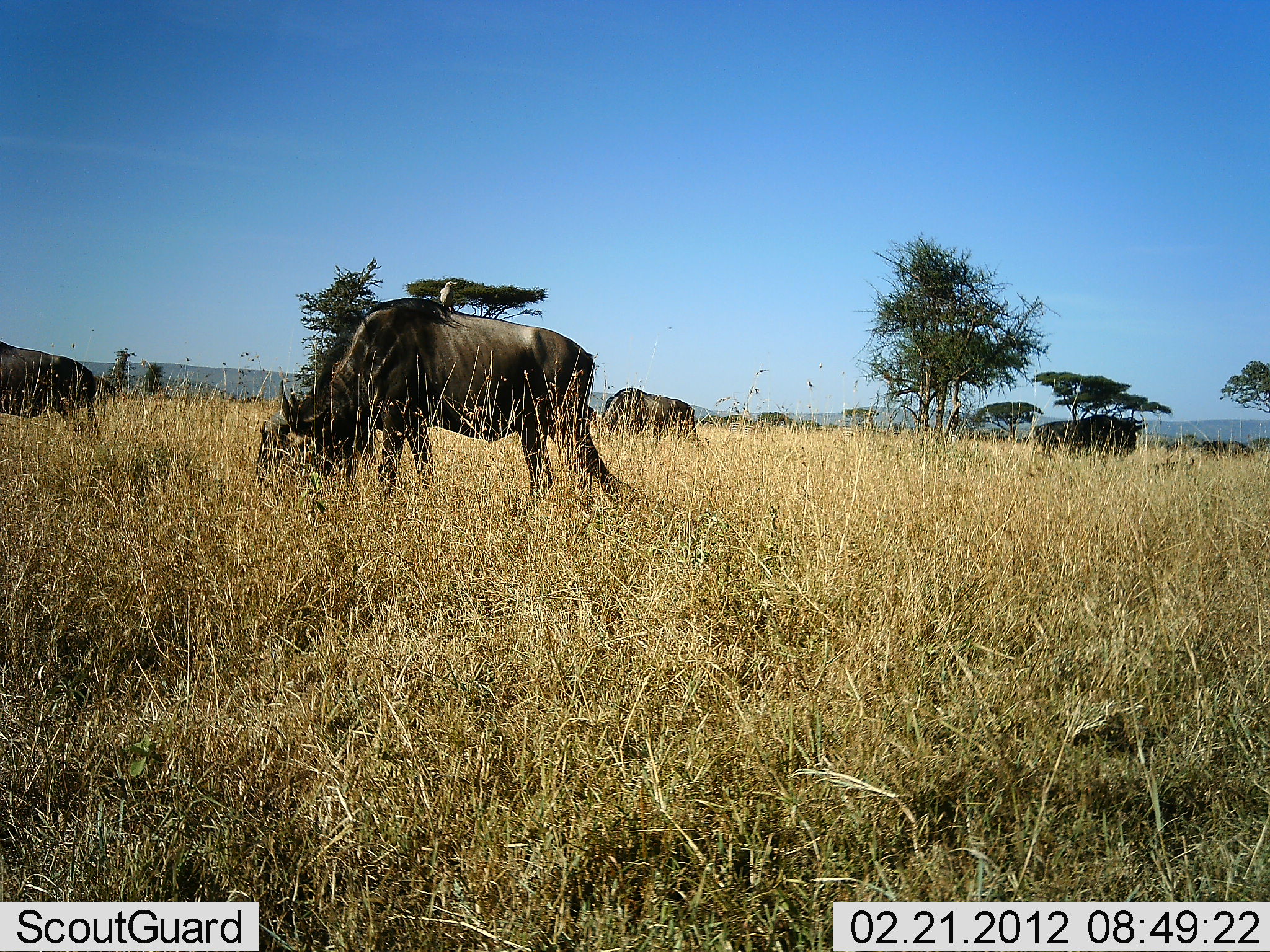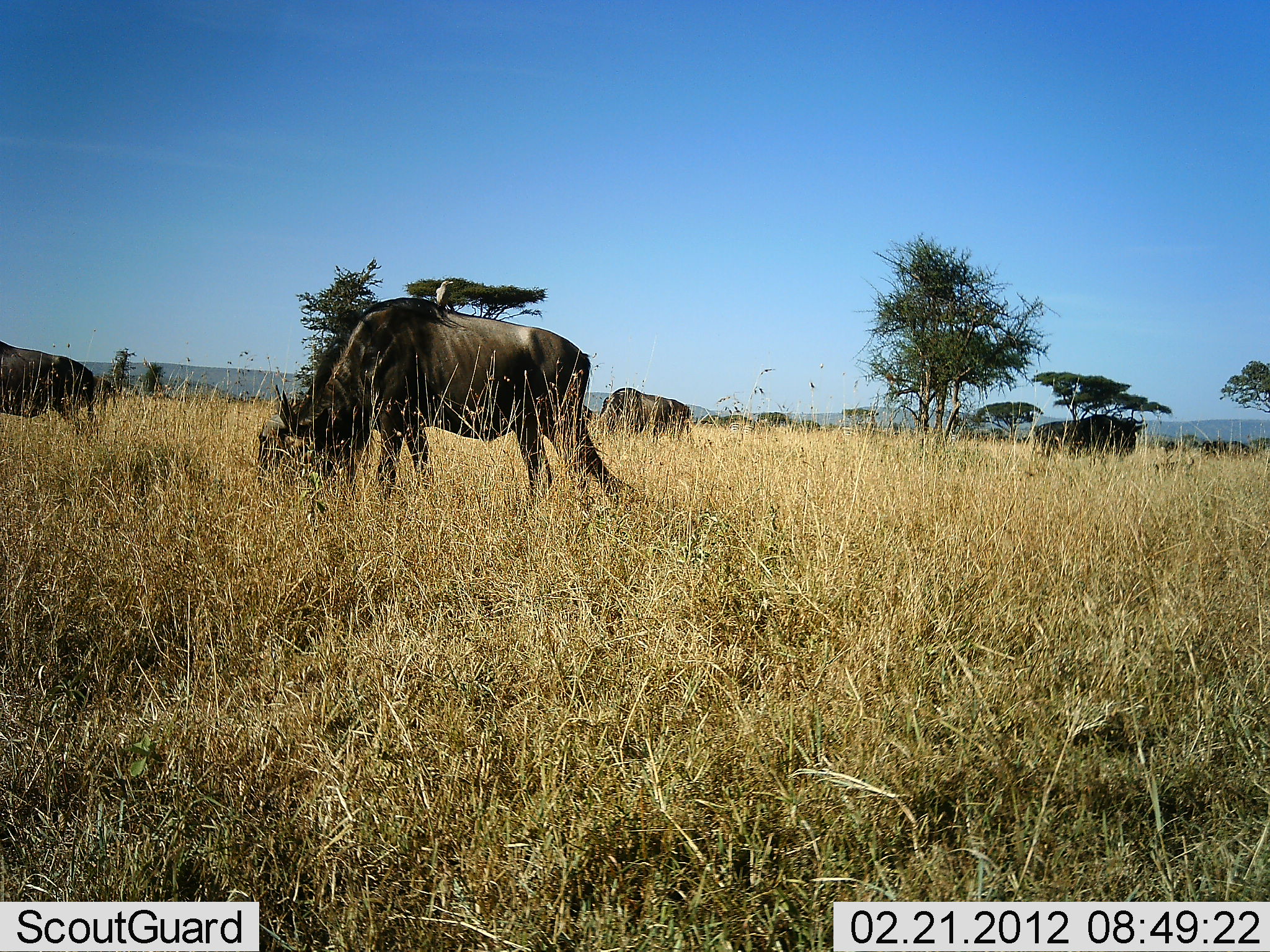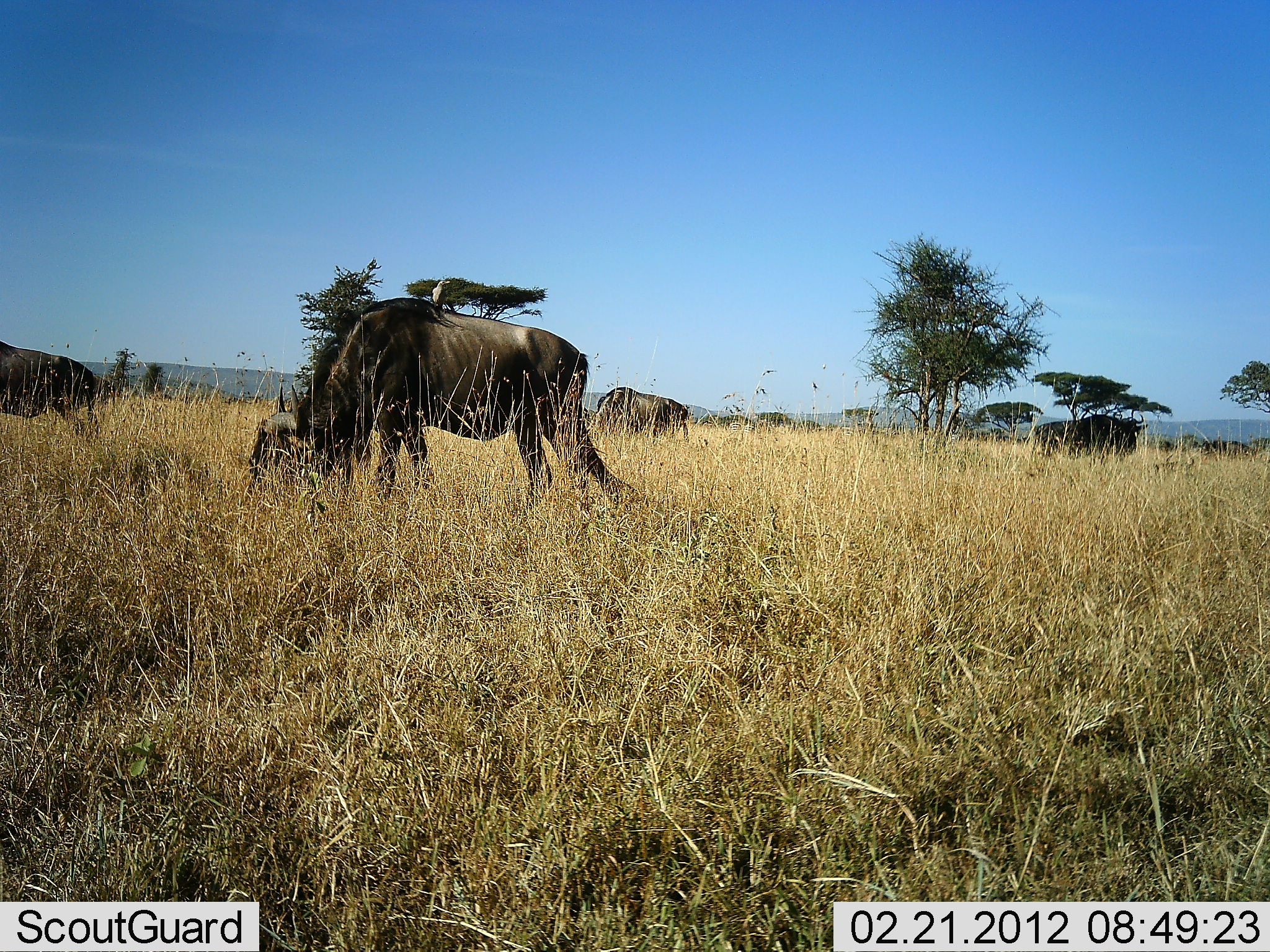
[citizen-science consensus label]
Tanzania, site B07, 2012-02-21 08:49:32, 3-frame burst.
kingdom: Animalia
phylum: Chordata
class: Mammalia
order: Artiodactyla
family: Bovidae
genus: Connochaetes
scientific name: Connochaetes taurinus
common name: blue wildebeest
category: wildebeest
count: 4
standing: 50%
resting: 0%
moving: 4%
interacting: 0%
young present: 0%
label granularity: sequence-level